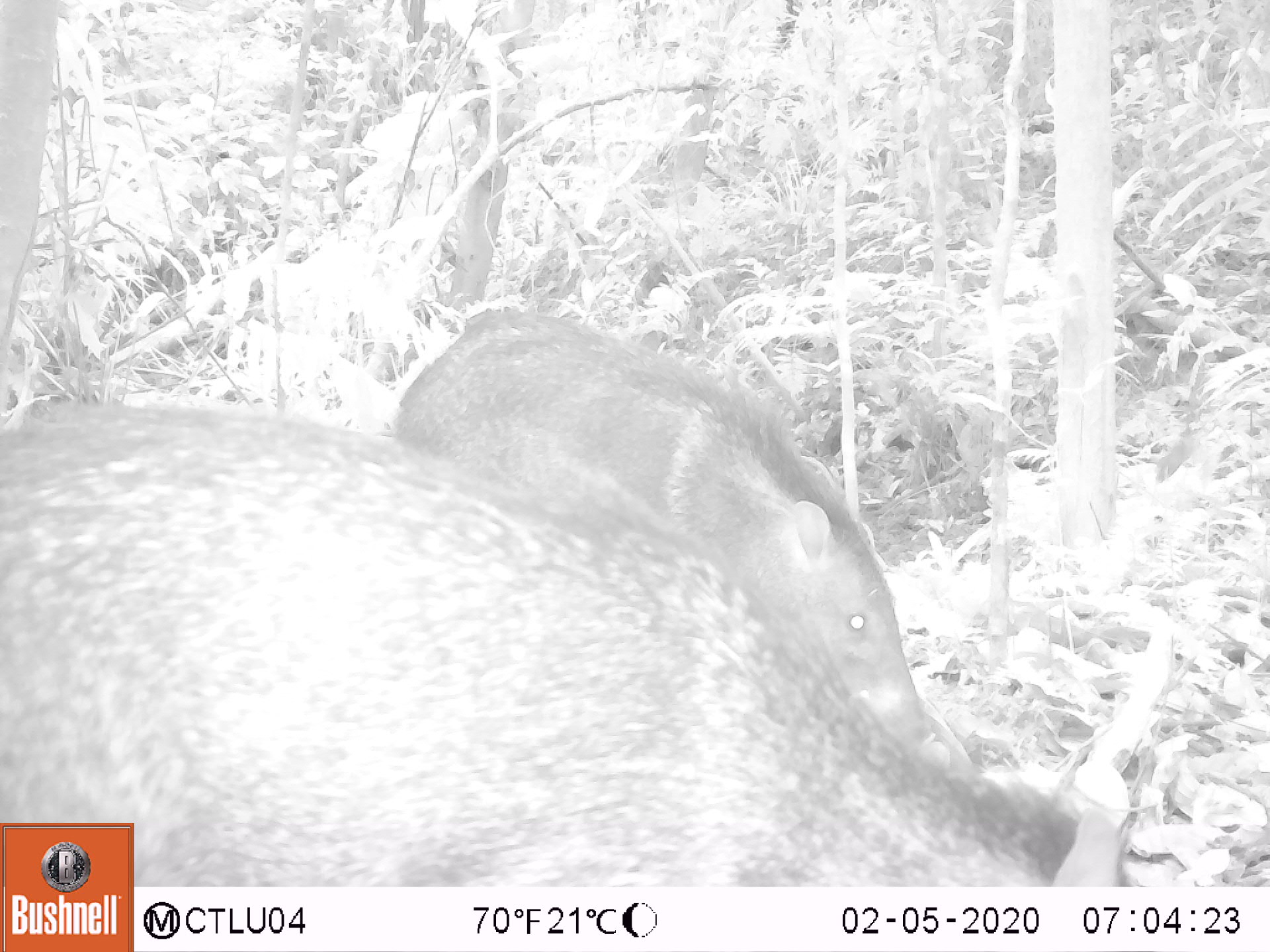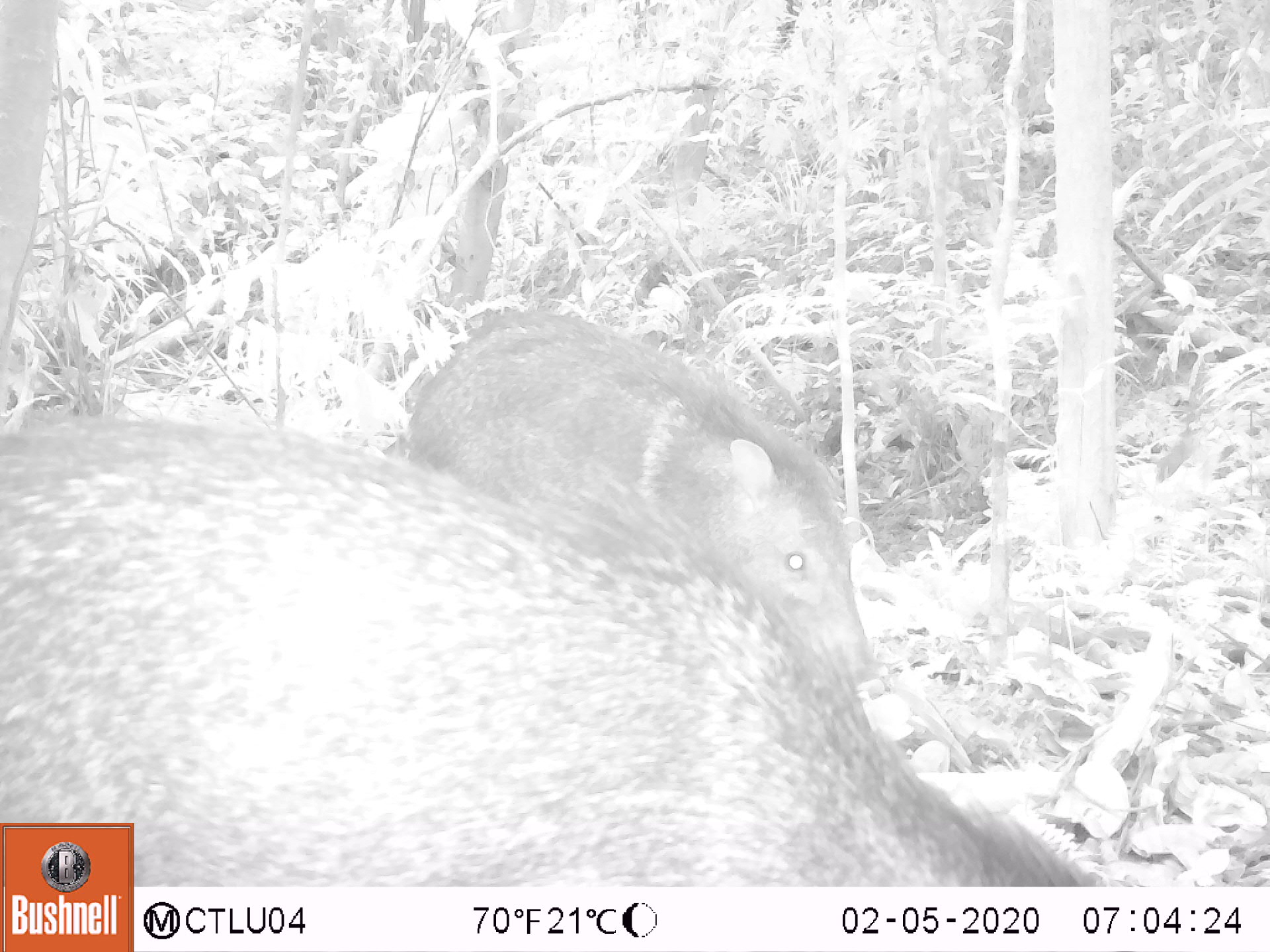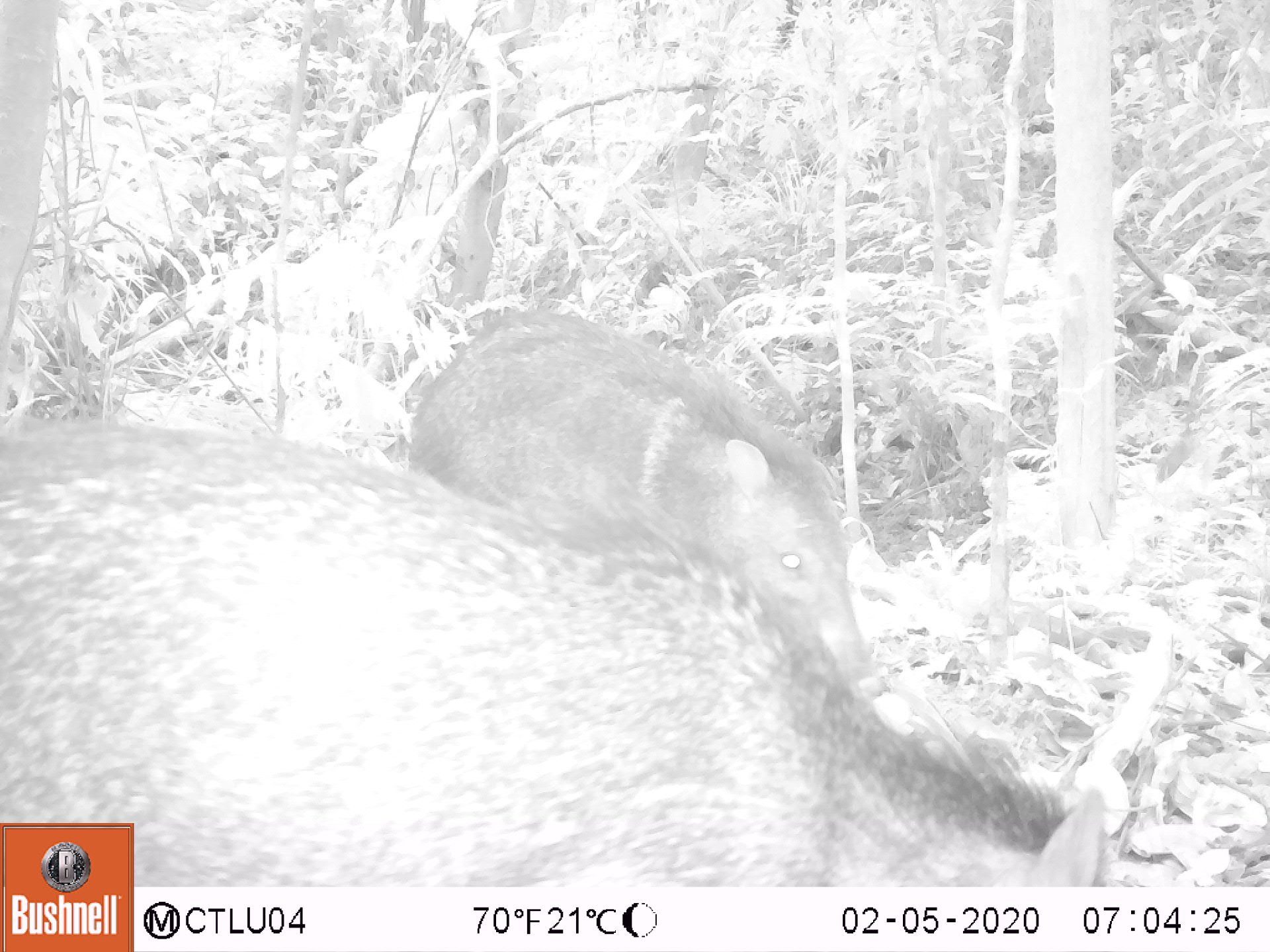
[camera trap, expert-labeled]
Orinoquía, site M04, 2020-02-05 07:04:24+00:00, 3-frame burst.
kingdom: Animalia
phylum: Chordata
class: Mammalia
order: Artiodactyla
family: Tayassuidae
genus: Pecari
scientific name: Pecari tajacu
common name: collared peccary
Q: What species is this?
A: Collared peccary (Pecari tajacu).